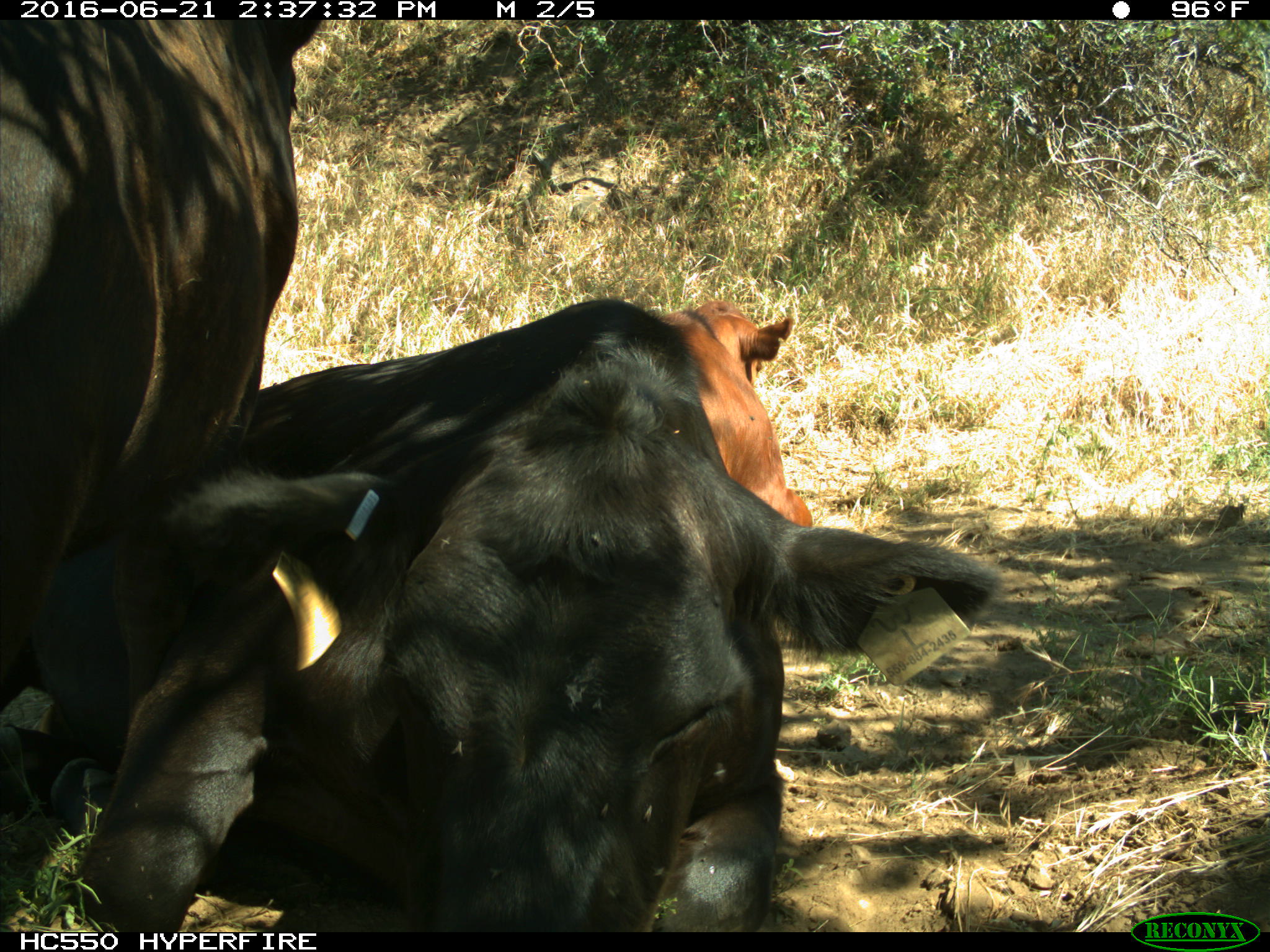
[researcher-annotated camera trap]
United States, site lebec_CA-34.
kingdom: Animalia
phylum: Chordata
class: Mammalia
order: Artiodactyla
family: Bovidae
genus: Bos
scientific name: Bos taurus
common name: domestic cow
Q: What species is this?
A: Bos taurus (domestic cow).